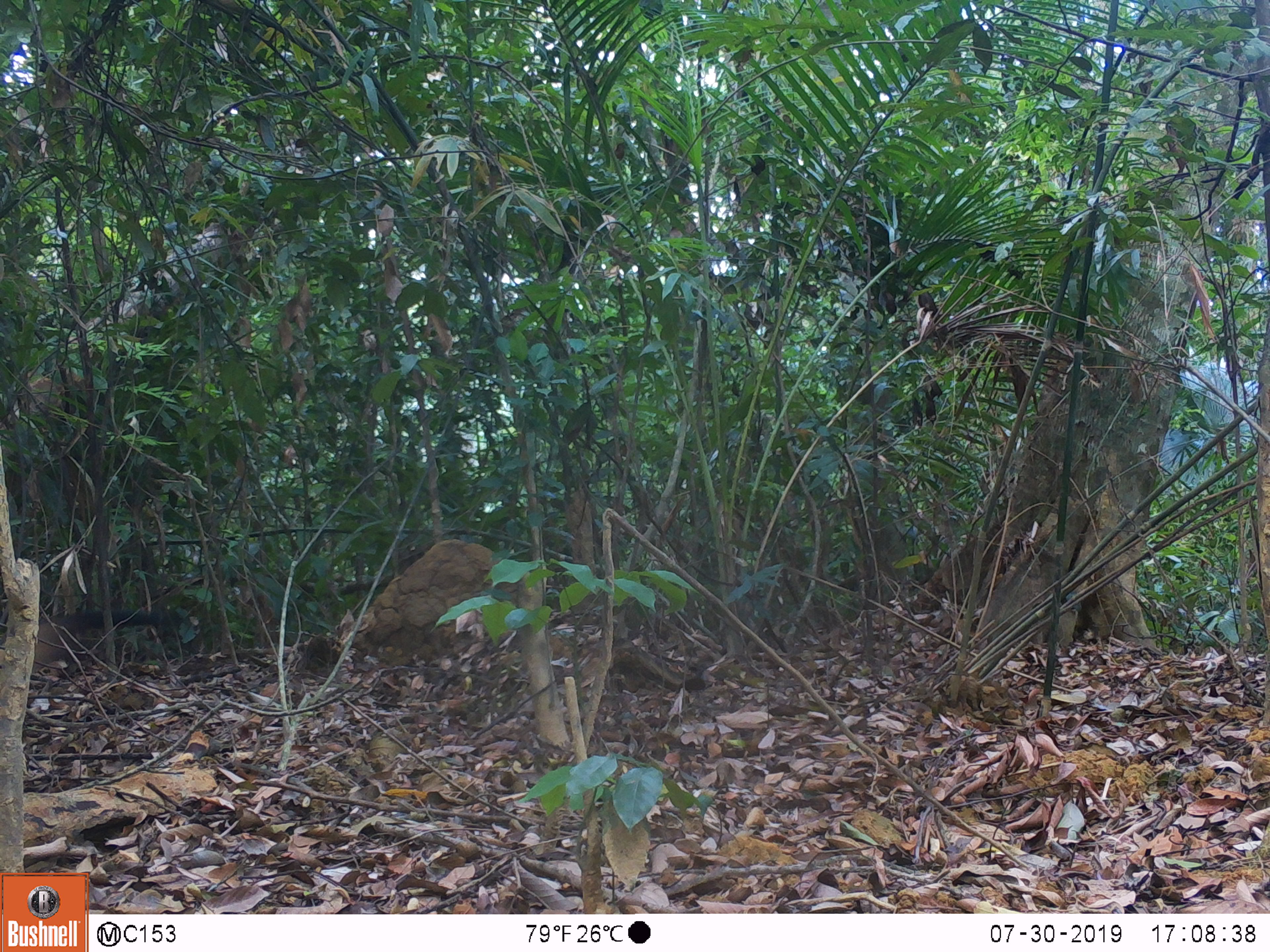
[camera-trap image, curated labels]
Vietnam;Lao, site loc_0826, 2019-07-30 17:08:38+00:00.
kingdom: Animalia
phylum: Chordata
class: Mammalia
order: Carnivora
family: Mustelidae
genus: Martes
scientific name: Martes flavigula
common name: yellow-throated marten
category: yellow throated marten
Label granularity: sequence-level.